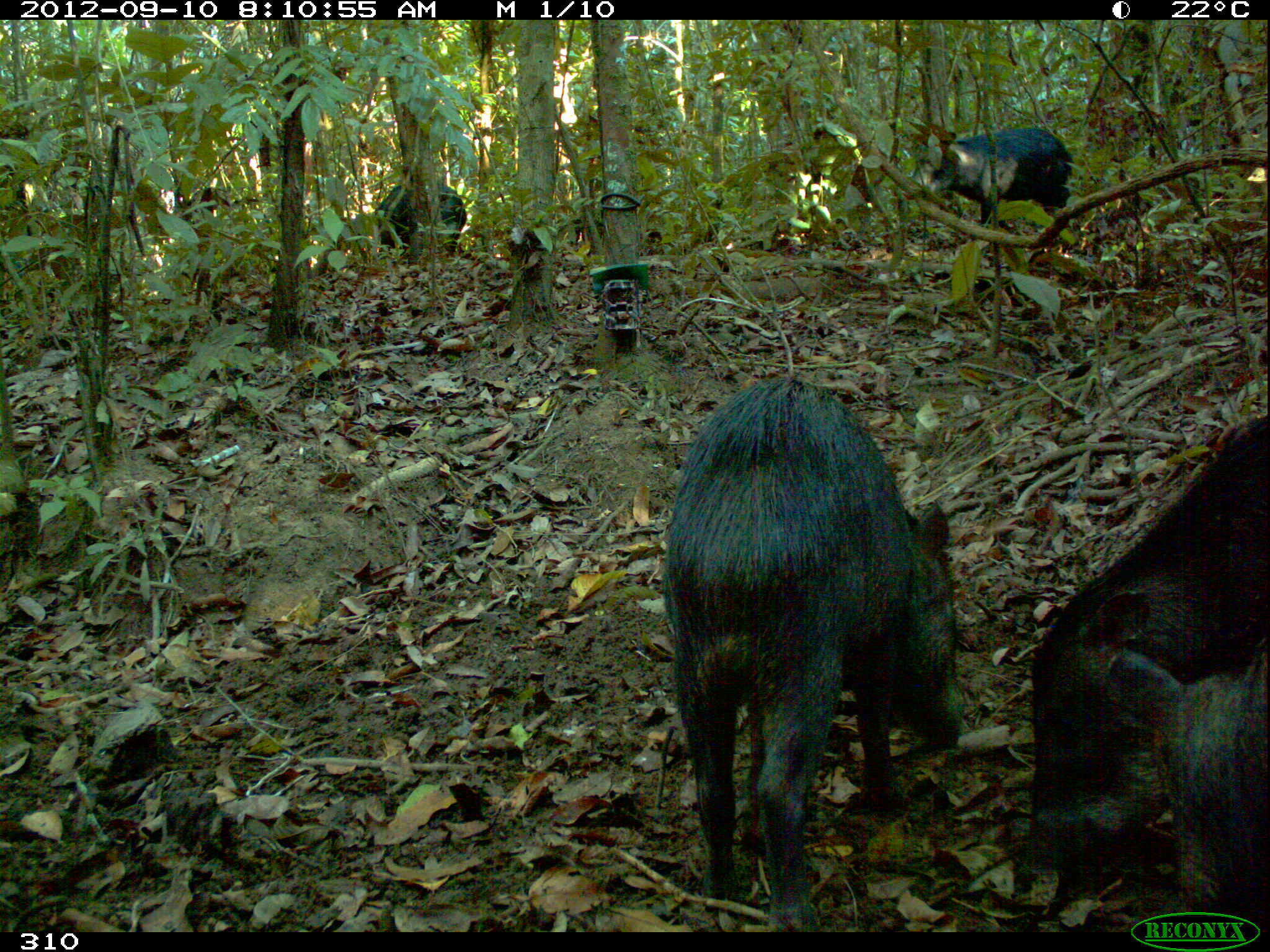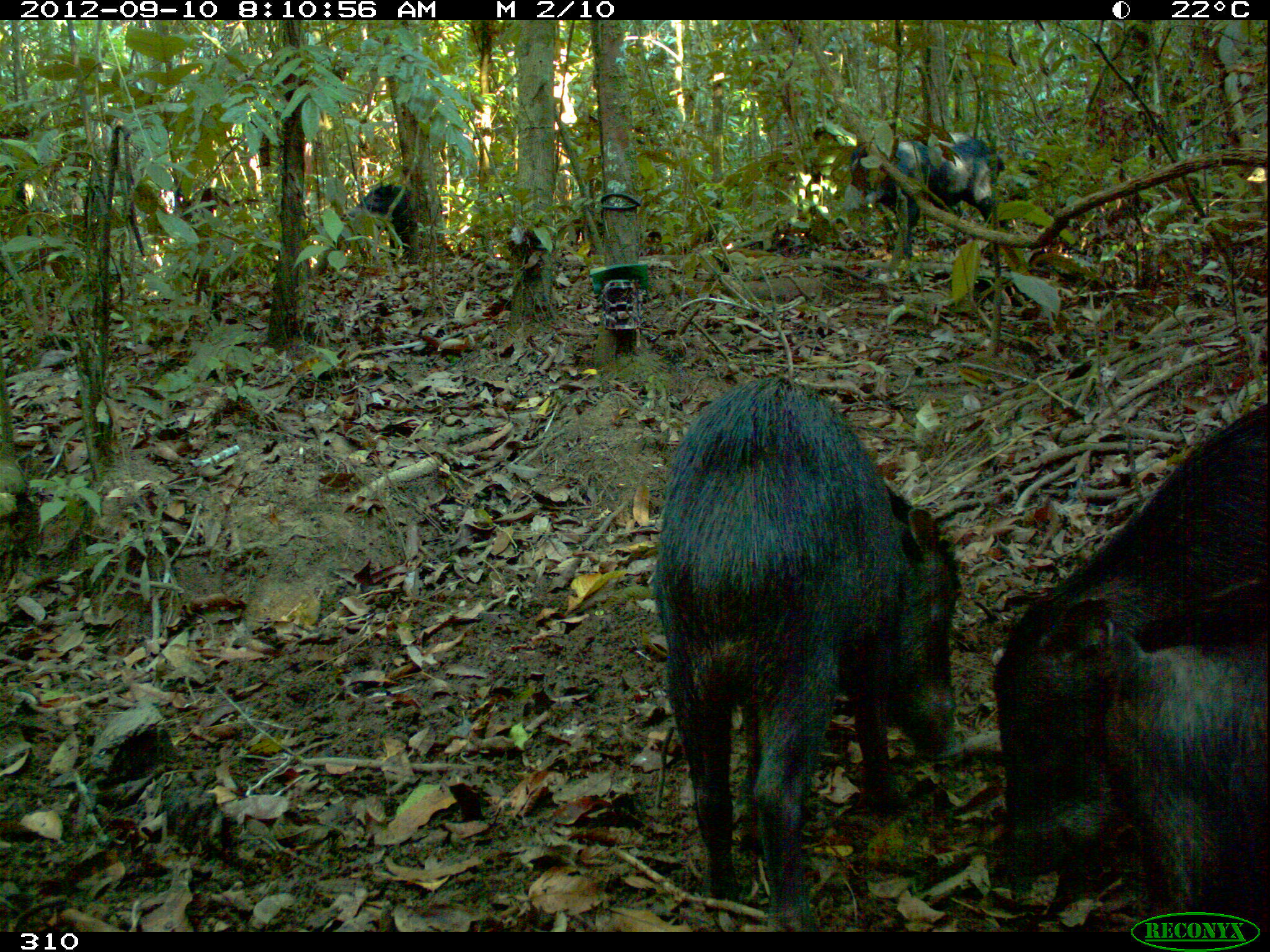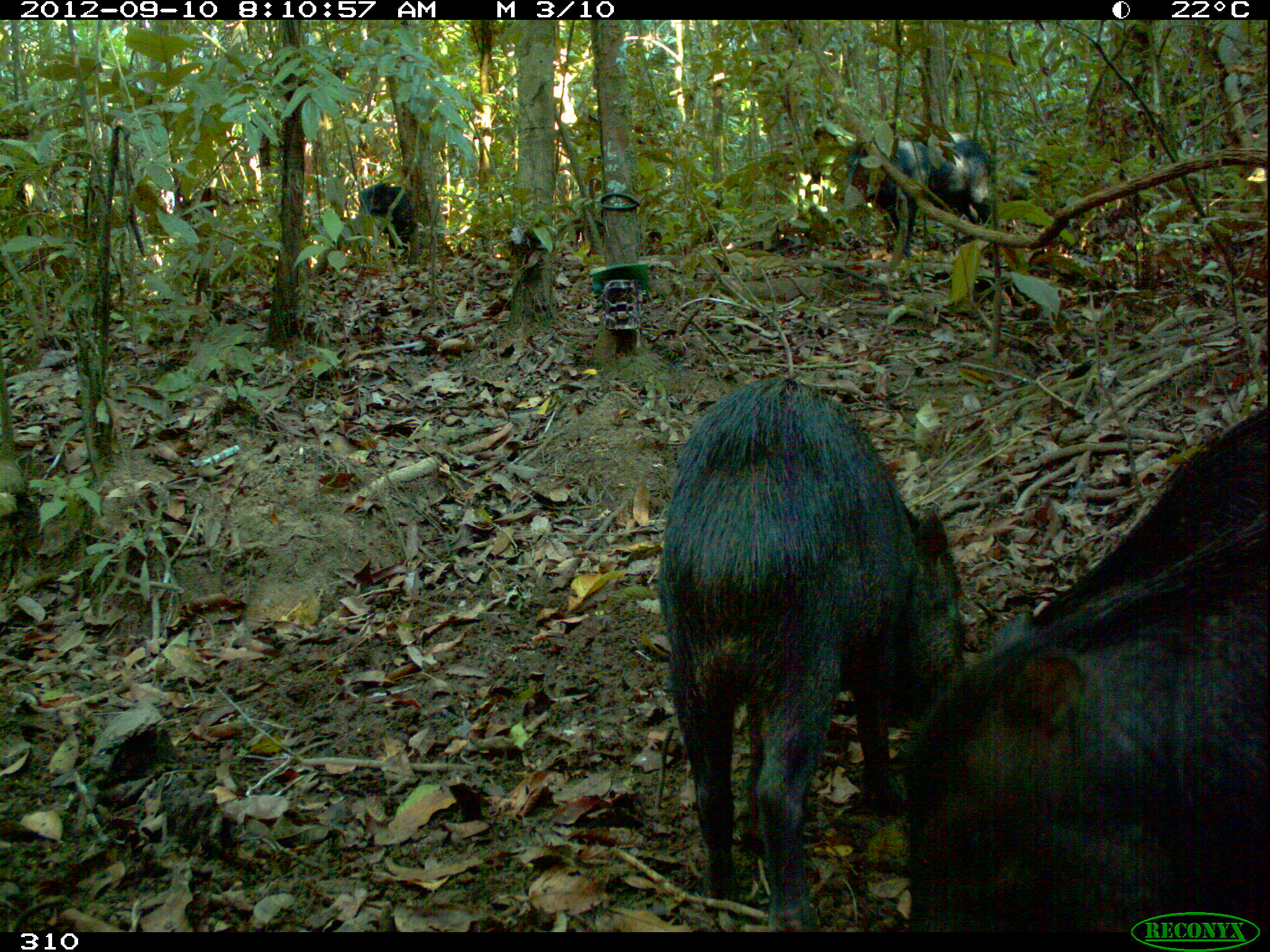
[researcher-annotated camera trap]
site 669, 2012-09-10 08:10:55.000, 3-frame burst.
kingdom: Animalia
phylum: Chordata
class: Mammalia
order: Artiodactyla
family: Tayassuidae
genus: Tayassu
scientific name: Tayassu pecari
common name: white-lipped peccary